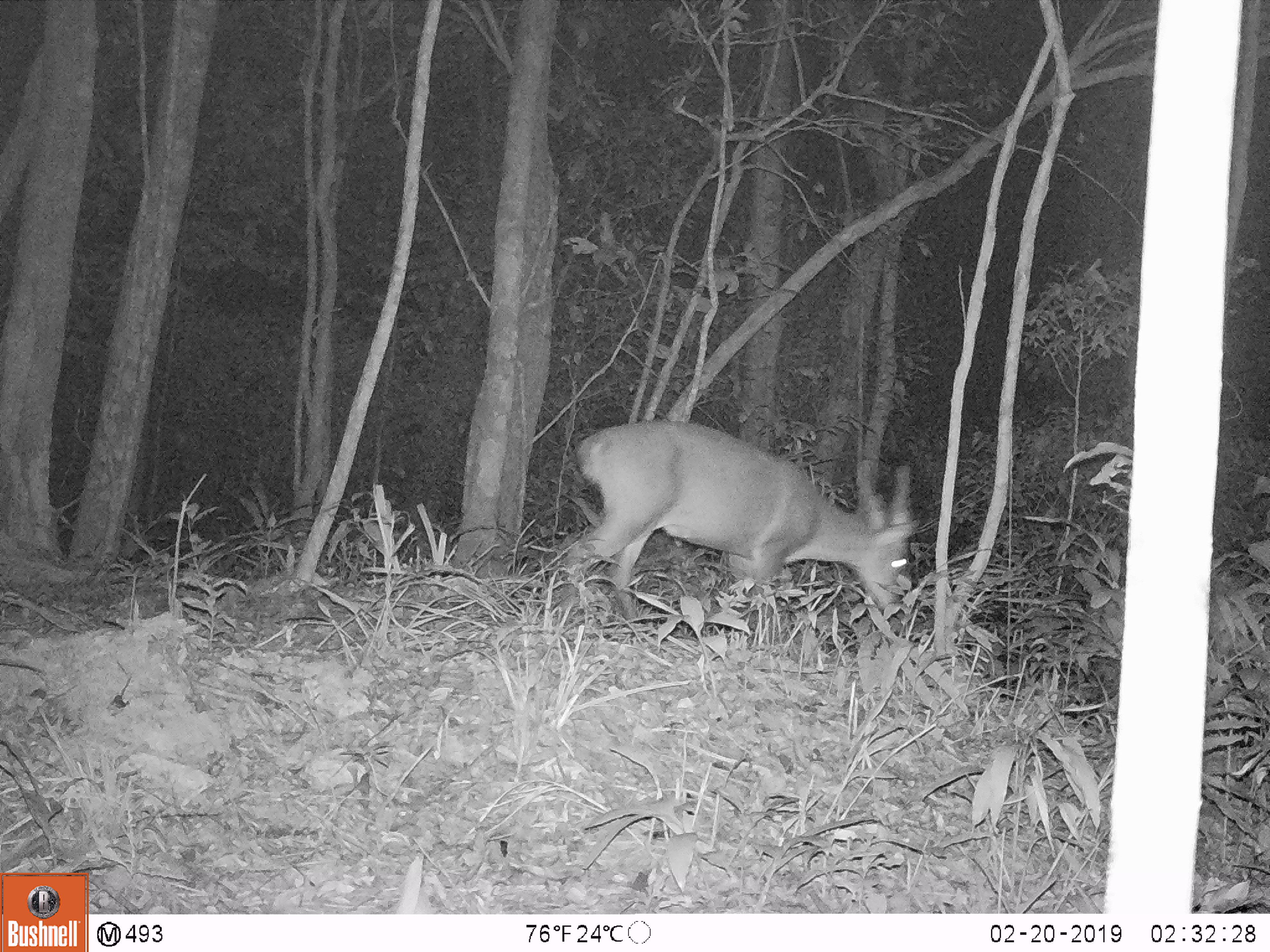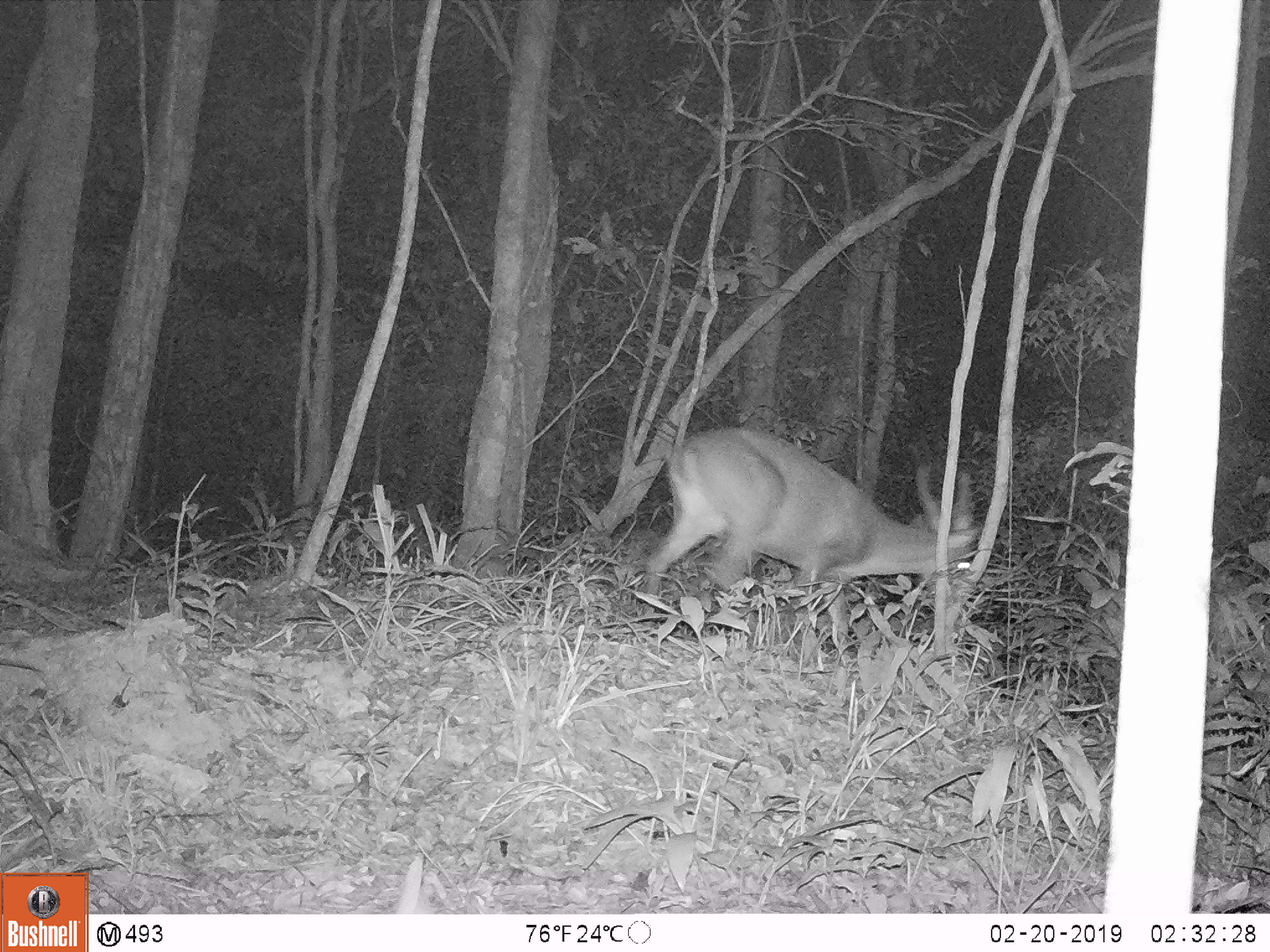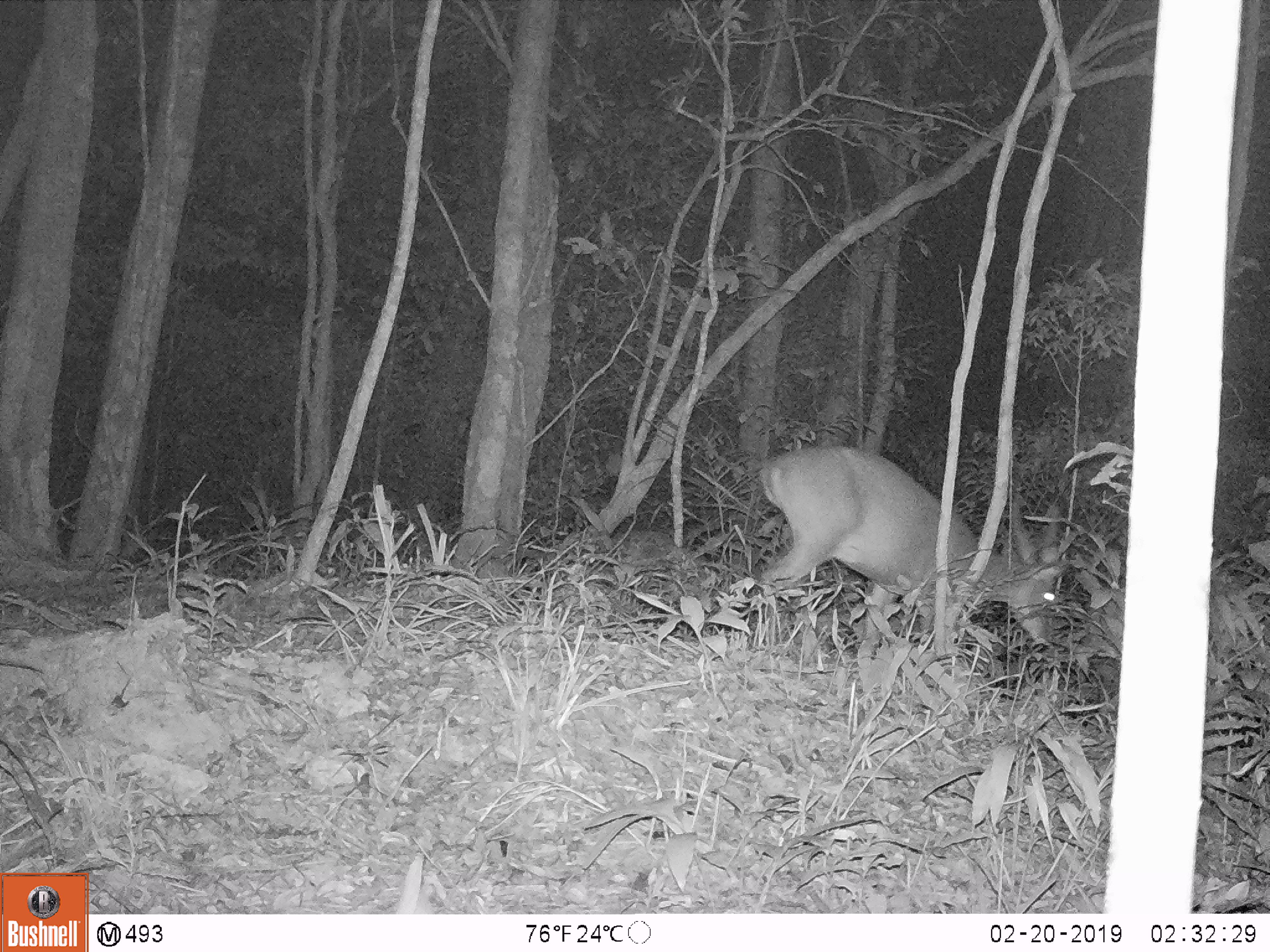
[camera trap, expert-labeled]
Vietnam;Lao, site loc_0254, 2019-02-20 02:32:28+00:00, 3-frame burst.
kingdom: Animalia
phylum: Chordata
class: Mammalia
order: Artiodactyla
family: Cervidae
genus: Muntiacus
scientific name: Muntiacus vuquangensis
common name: large-antlered muntjac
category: large antlered muntjac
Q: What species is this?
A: Large antlered muntjac (large-antlered muntjac) (Muntiacus vuquangensis).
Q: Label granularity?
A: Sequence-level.